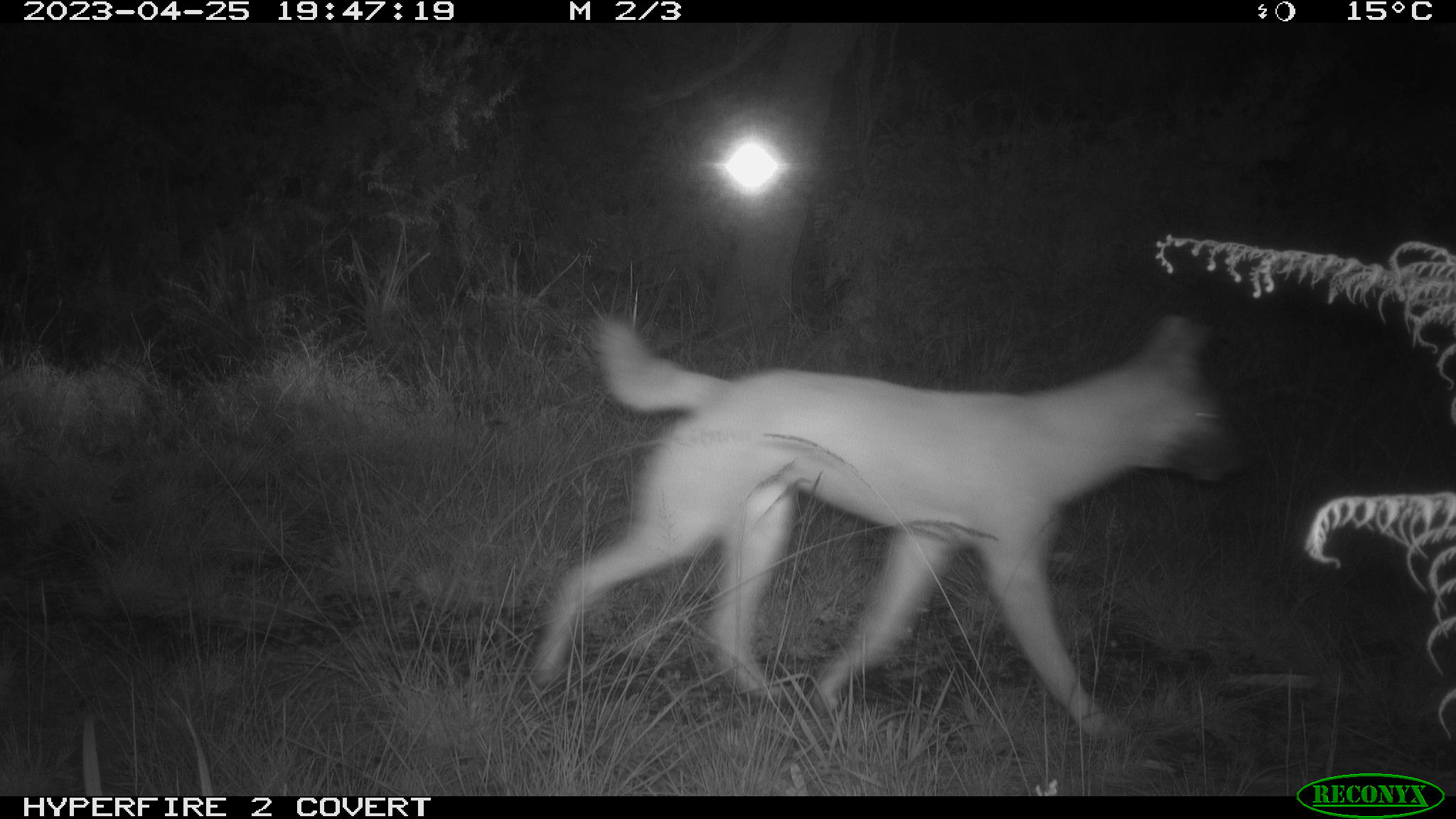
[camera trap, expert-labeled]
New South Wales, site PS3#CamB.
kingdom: Animalia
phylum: Chordata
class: Mammalia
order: Carnivora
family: Canidae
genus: Canis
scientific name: Canis familiaris dingo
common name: dingo